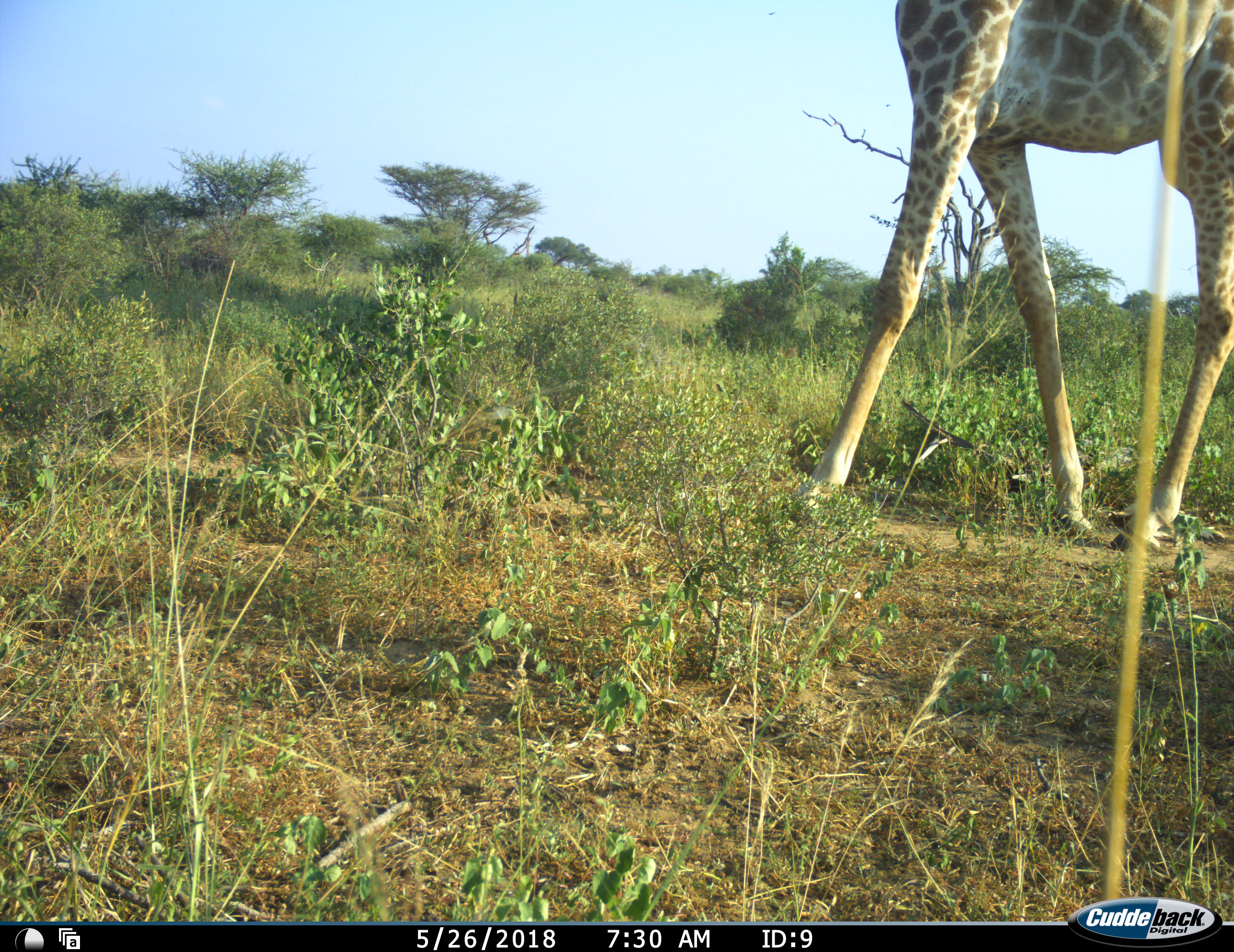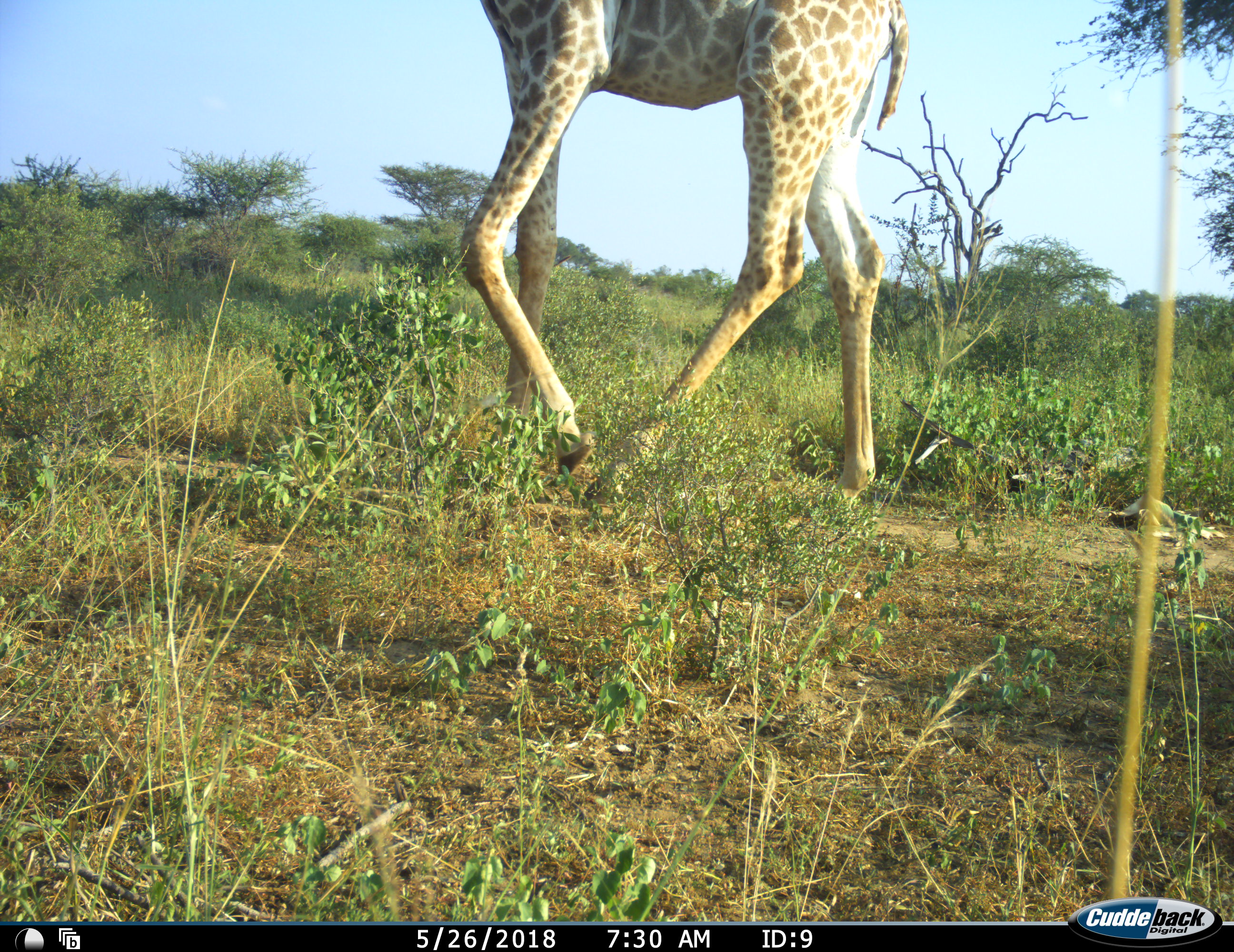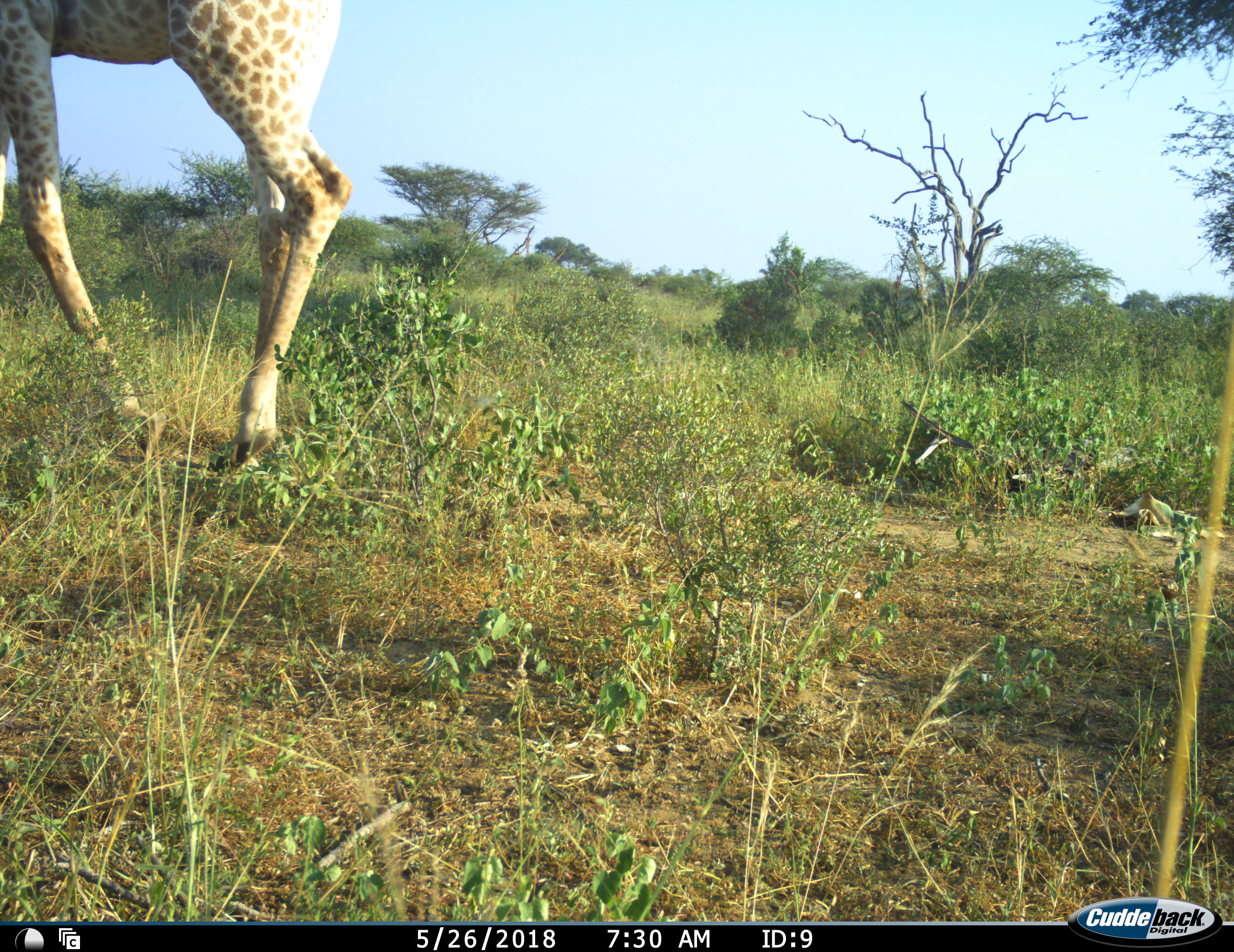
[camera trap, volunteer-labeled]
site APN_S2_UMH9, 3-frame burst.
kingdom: Animalia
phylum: Chordata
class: Mammalia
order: Artiodactyla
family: Giraffidae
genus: Giraffa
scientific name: Giraffa camelopardalis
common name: giraffe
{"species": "giraffe (Giraffa camelopardalis)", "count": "1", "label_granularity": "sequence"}